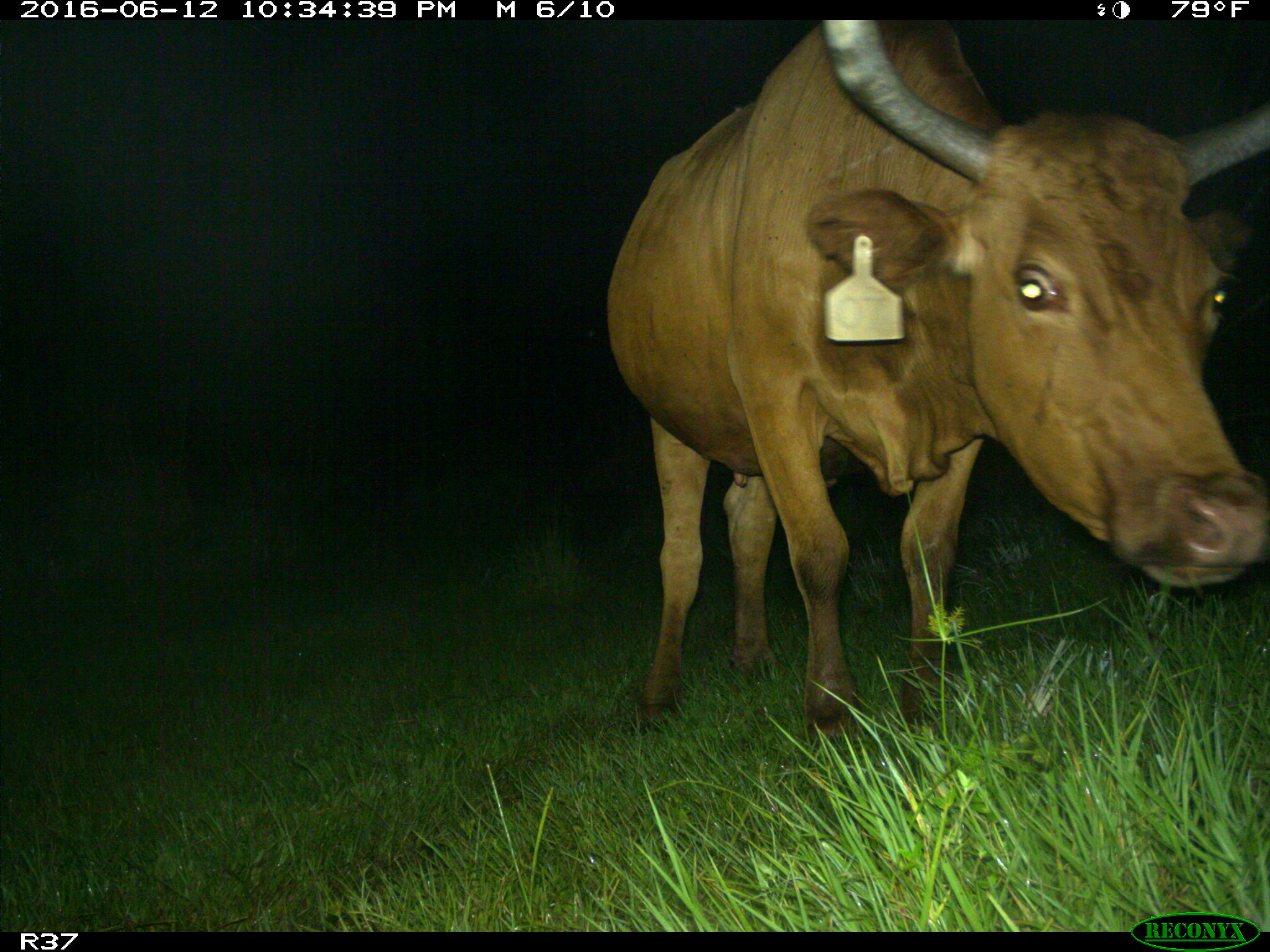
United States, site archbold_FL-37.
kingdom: Animalia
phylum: Chordata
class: Mammalia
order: Artiodactyla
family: Bovidae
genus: Bos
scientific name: Bos taurus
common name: domestic cow